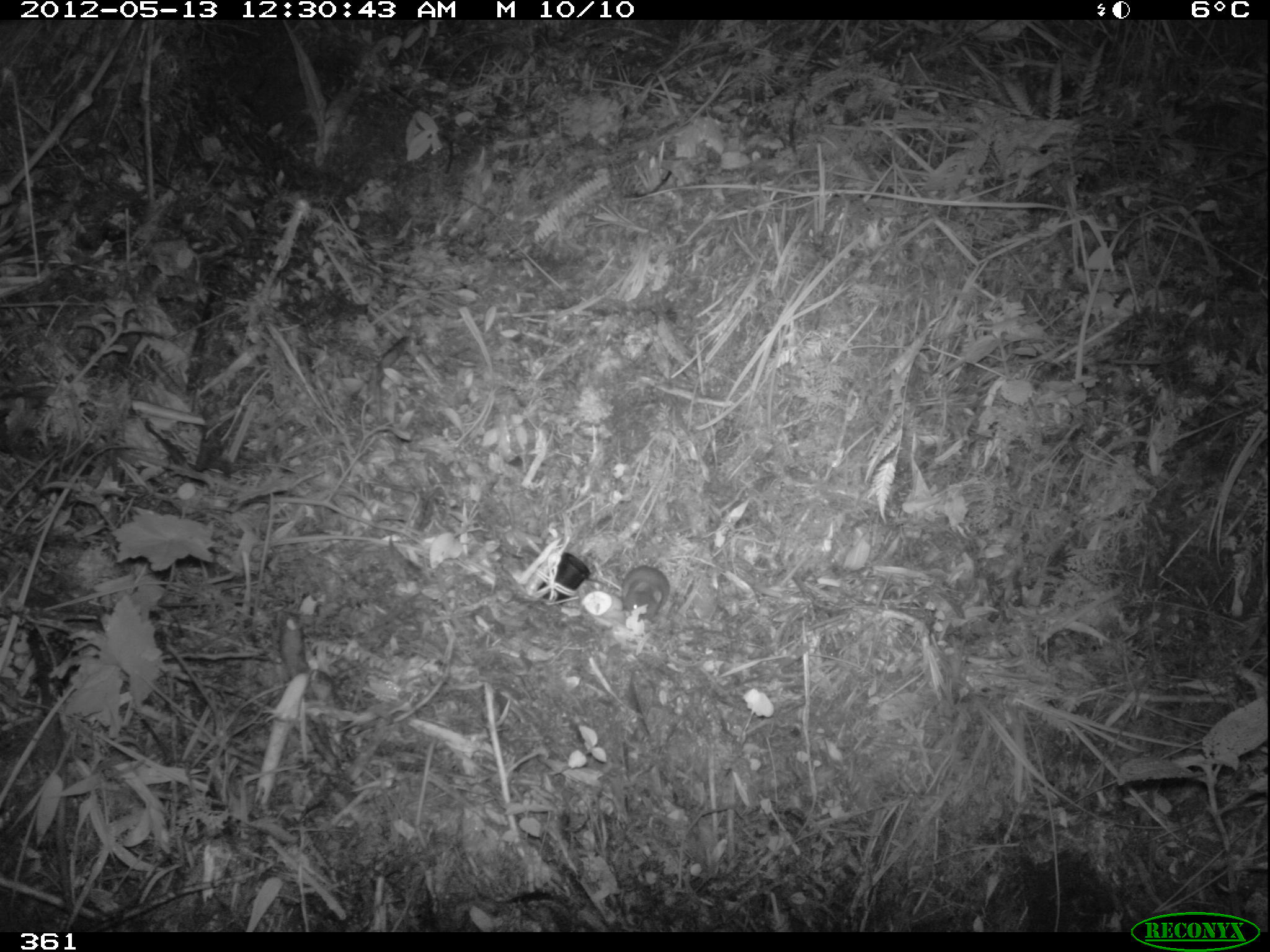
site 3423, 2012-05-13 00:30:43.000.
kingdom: Animalia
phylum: Chordata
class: Mammalia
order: Rodentia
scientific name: Rodentia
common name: rodents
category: unknown rodent